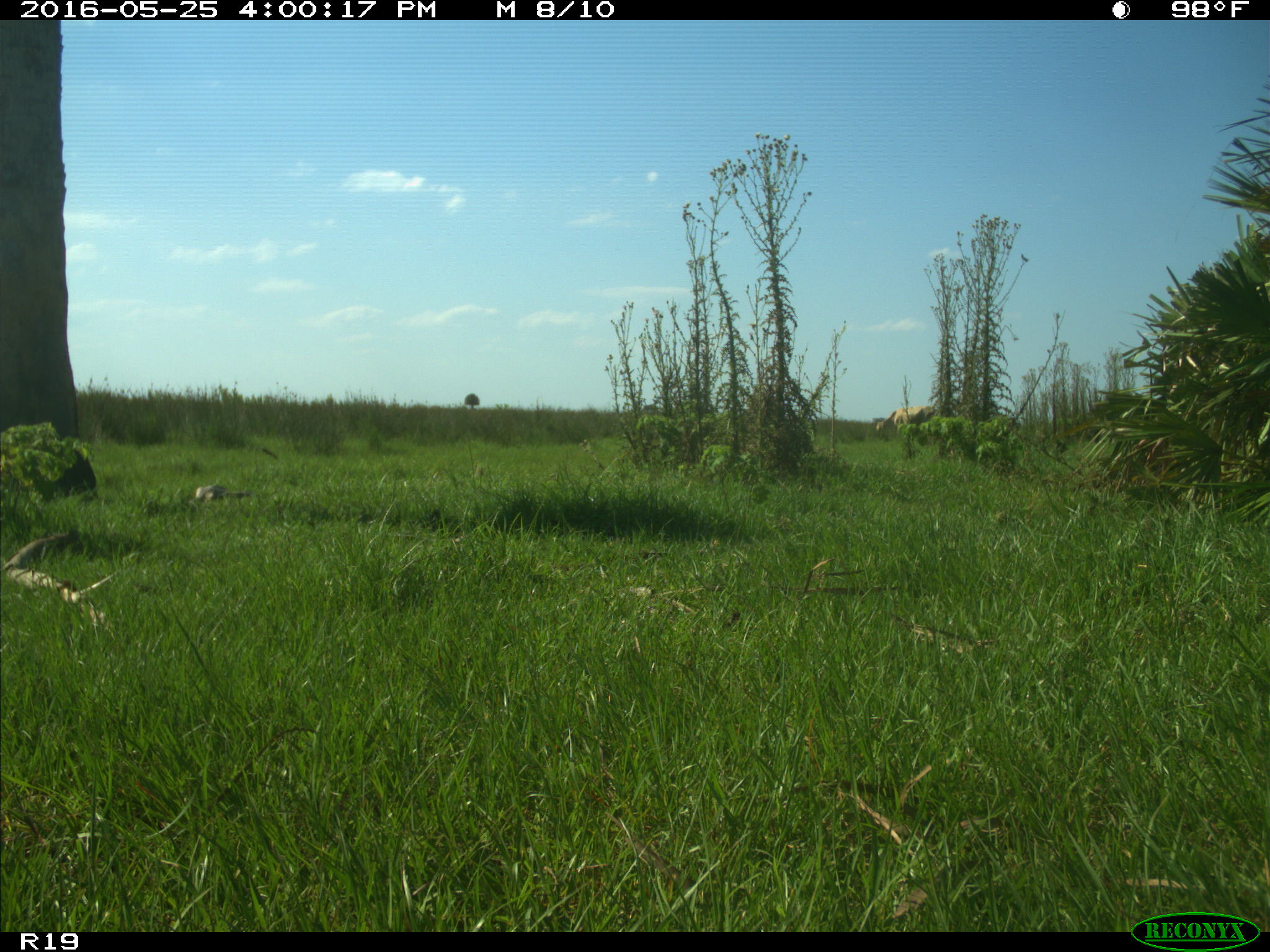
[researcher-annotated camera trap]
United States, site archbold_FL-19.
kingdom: Animalia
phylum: Chordata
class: Mammalia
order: Artiodactyla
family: Bovidae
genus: Bos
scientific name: Bos taurus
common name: domestic cow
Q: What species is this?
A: Bos taurus (domestic cow).